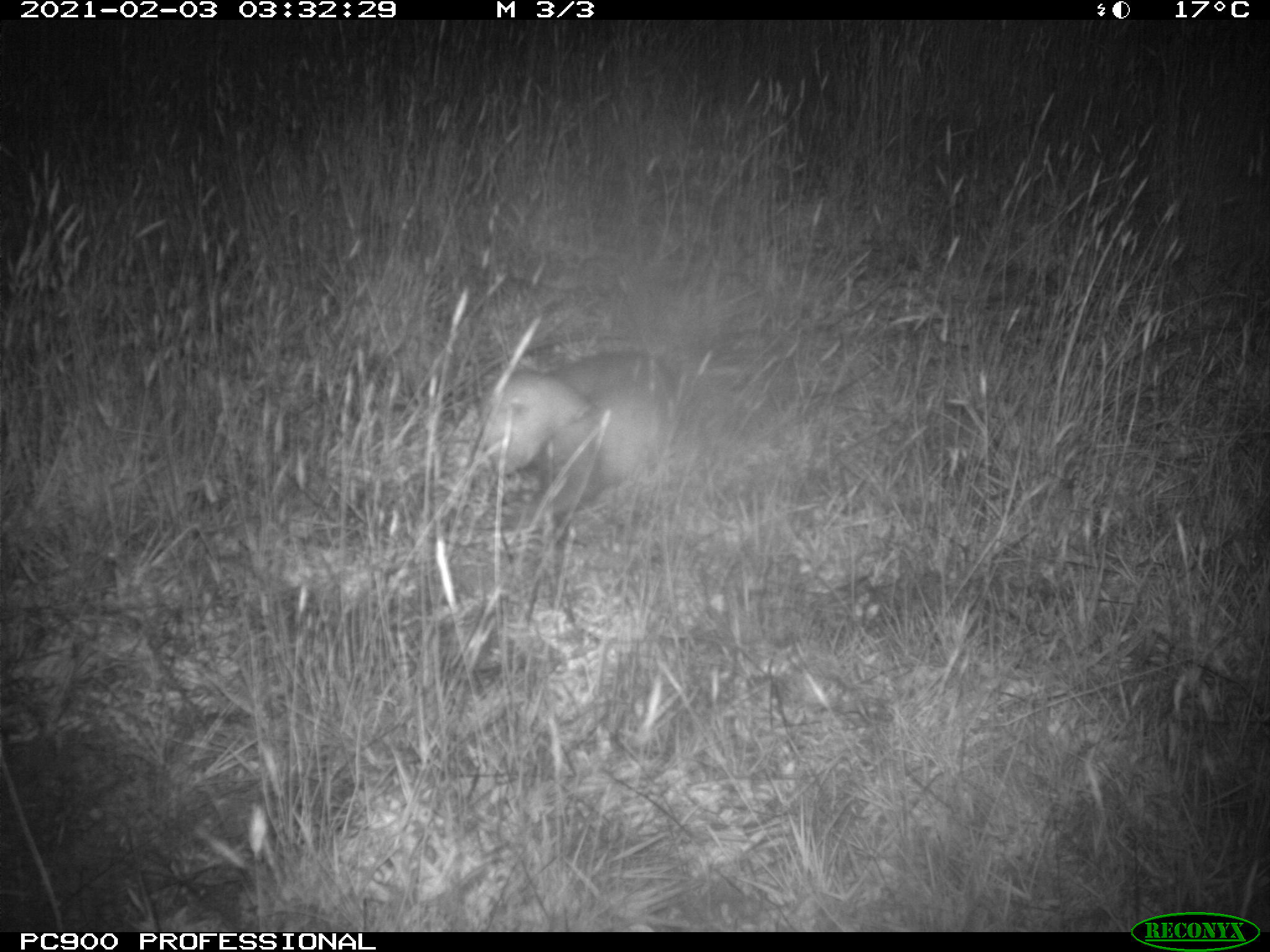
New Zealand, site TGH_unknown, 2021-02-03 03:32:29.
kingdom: Animalia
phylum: Chordata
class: Mammalia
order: Carnivora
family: Mustelidae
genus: Mustela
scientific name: Mustela furo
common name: ferret